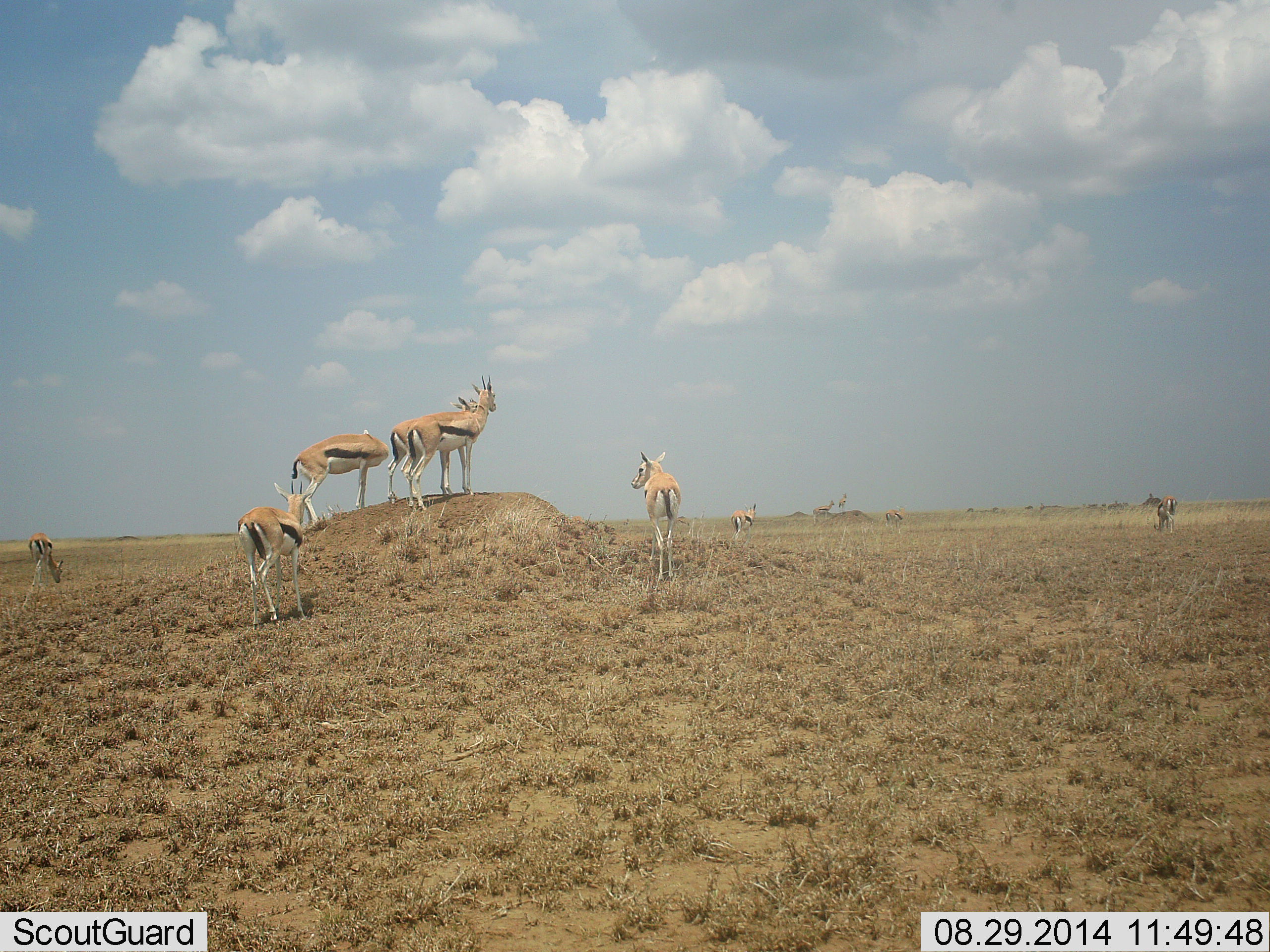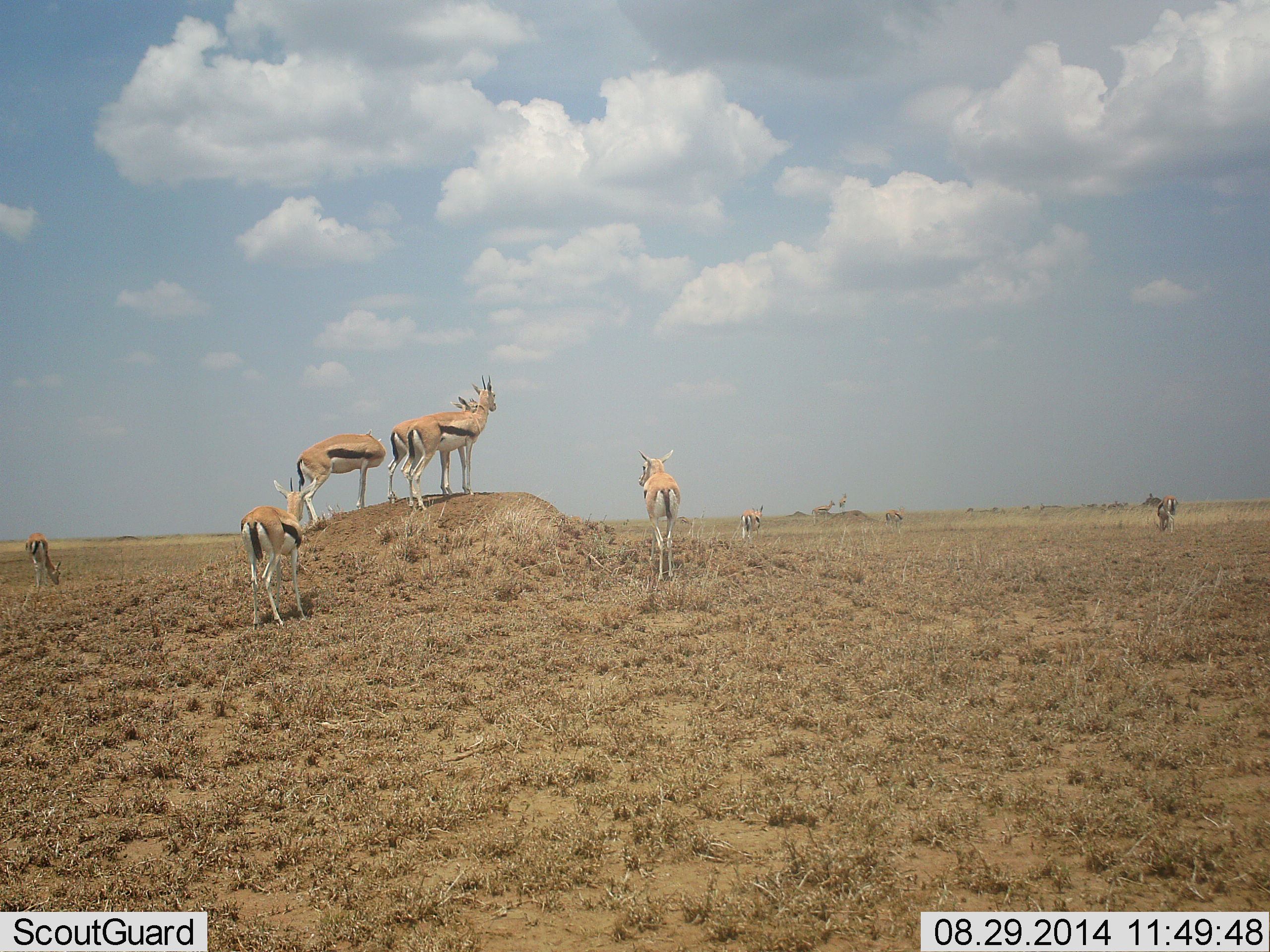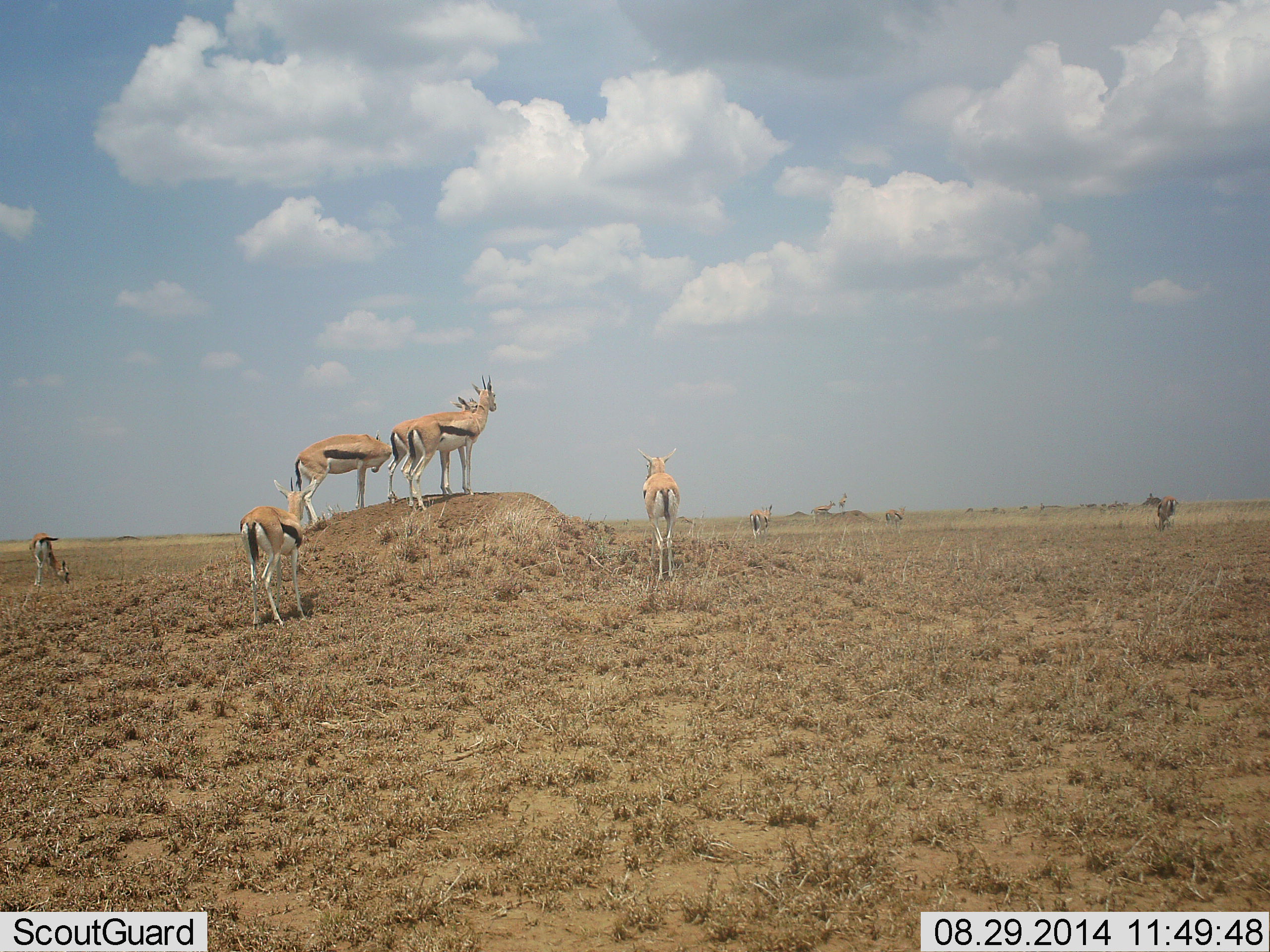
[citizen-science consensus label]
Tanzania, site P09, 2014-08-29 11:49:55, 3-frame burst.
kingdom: Animalia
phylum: Chordata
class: Mammalia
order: Artiodactyla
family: Bovidae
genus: Eudorcas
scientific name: Eudorcas thomsonii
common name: thomson's gazelle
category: gazellethomsons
Gazellethomsons (thomson's gazelle) (Eudorcas thomsonii), count 8. Behavior (volunteer vote fractions): standing 100%, resting 0%, moving 20%, interacting 0%. Young present (vote fraction): 0%. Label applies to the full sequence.